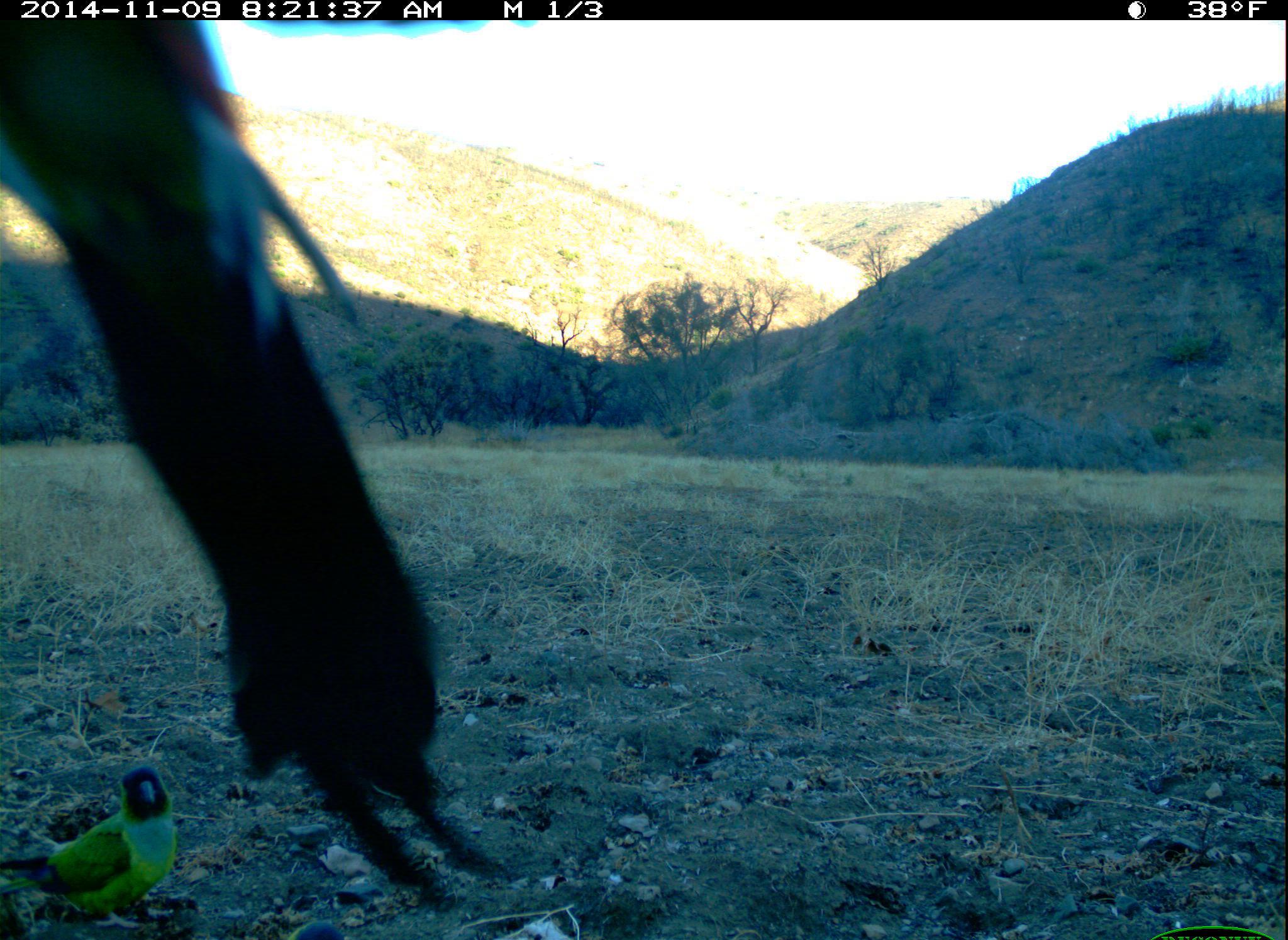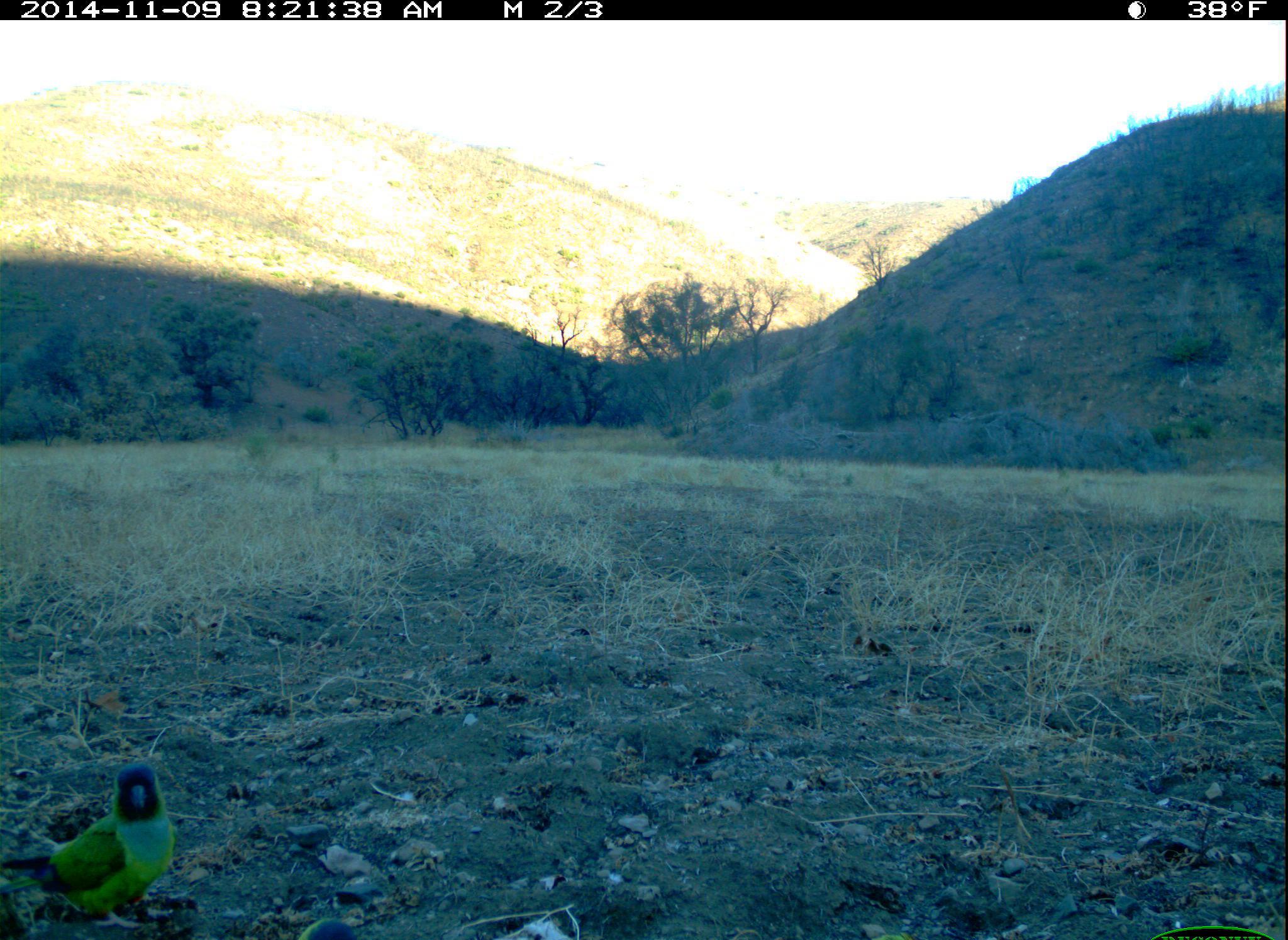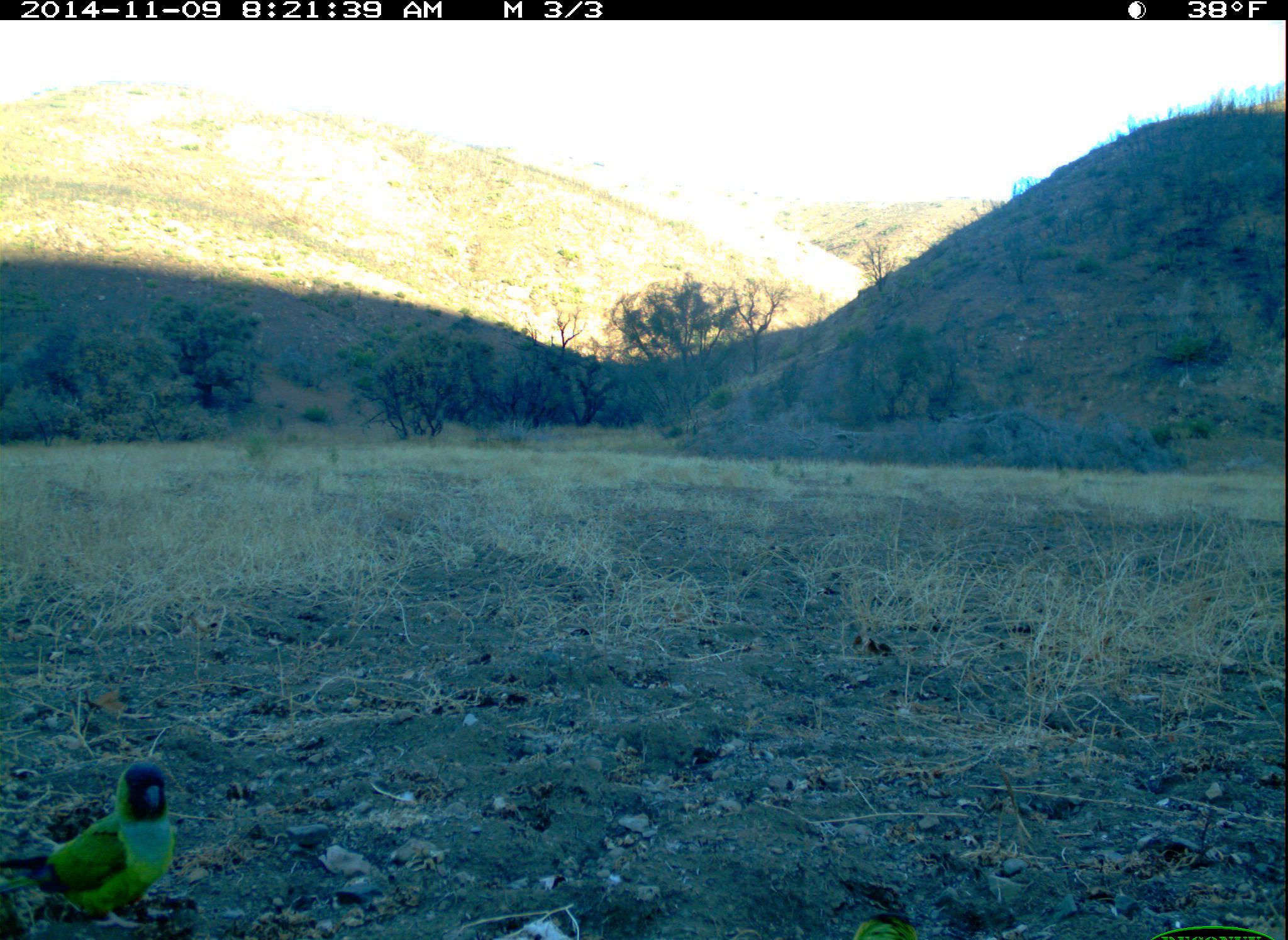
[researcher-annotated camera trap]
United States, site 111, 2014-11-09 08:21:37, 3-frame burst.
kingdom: Animalia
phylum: Chordata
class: Aves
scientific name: Aves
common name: bird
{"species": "bird (Aves)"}